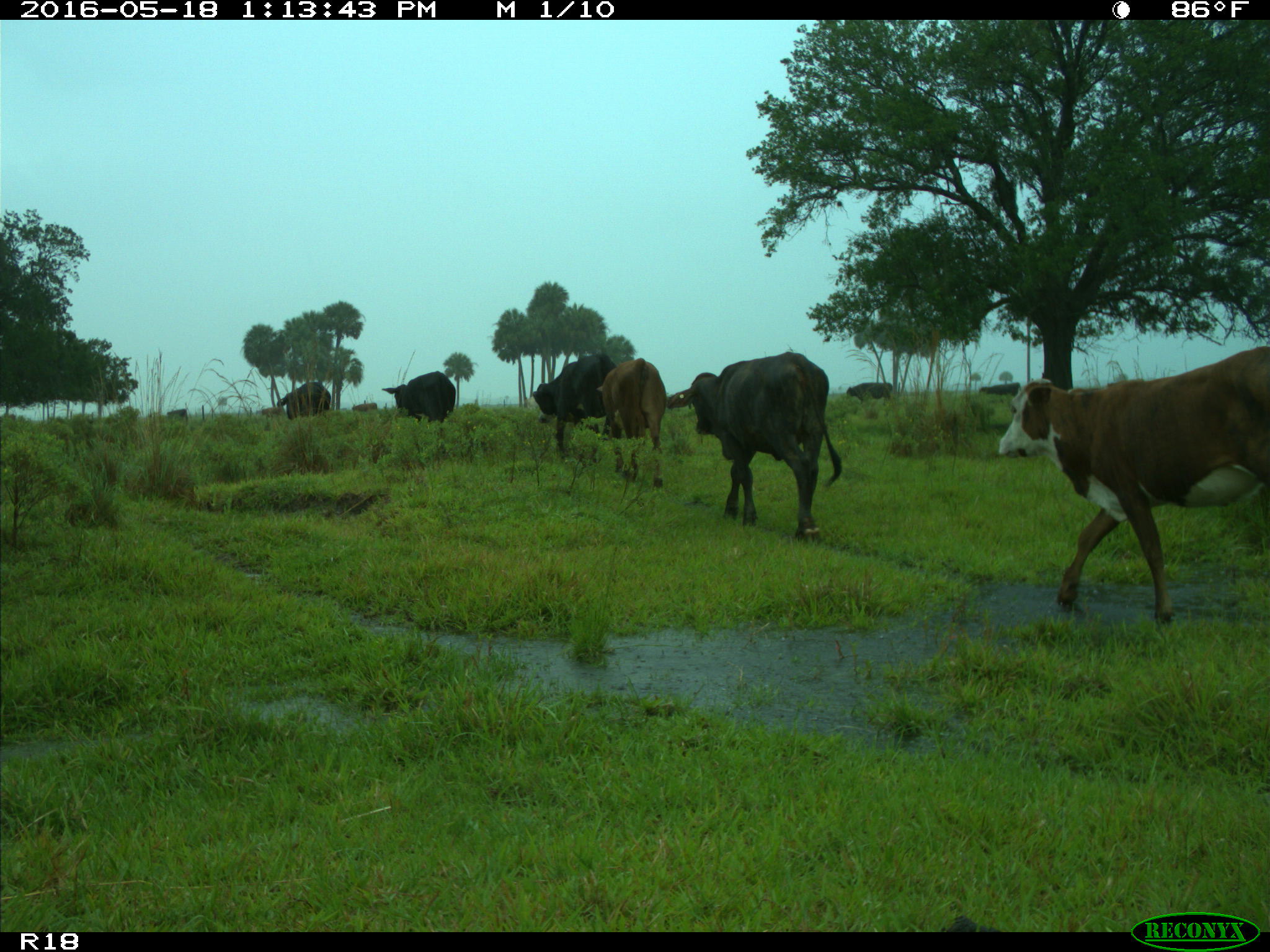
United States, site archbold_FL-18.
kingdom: Animalia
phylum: Chordata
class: Mammalia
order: Artiodactyla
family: Bovidae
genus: Bos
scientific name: Bos taurus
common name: domestic cow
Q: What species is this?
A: Bos taurus (domestic cow).